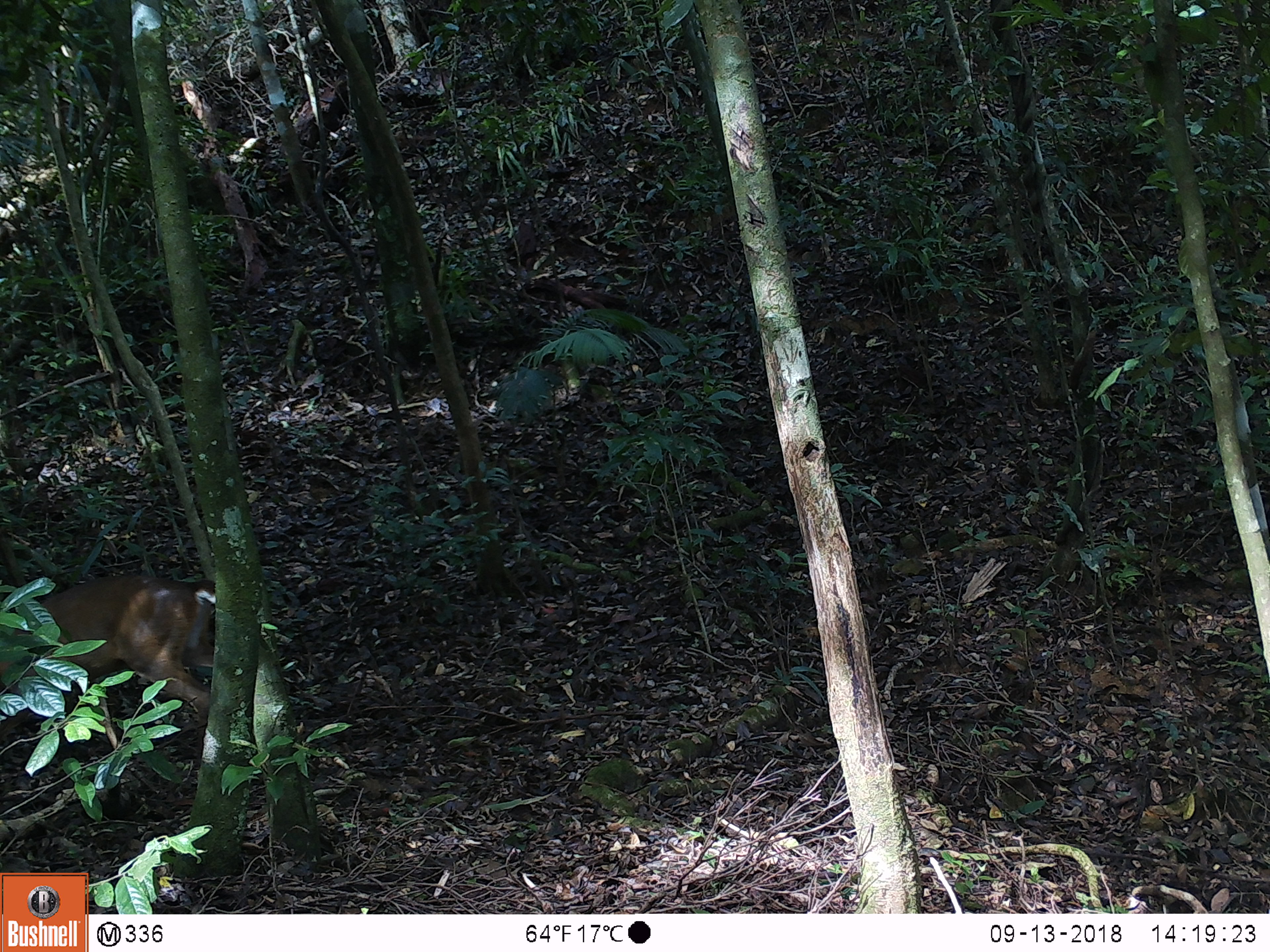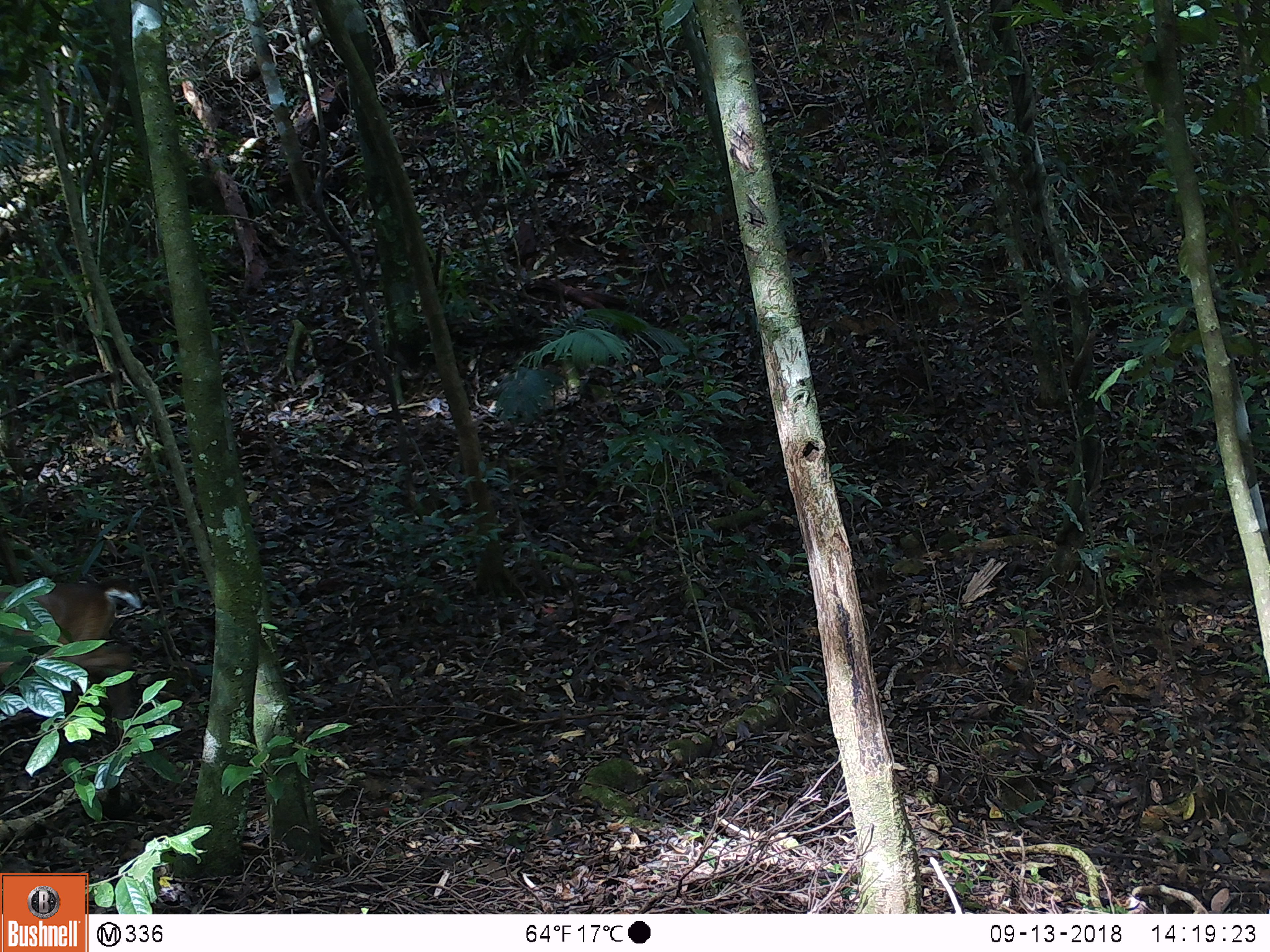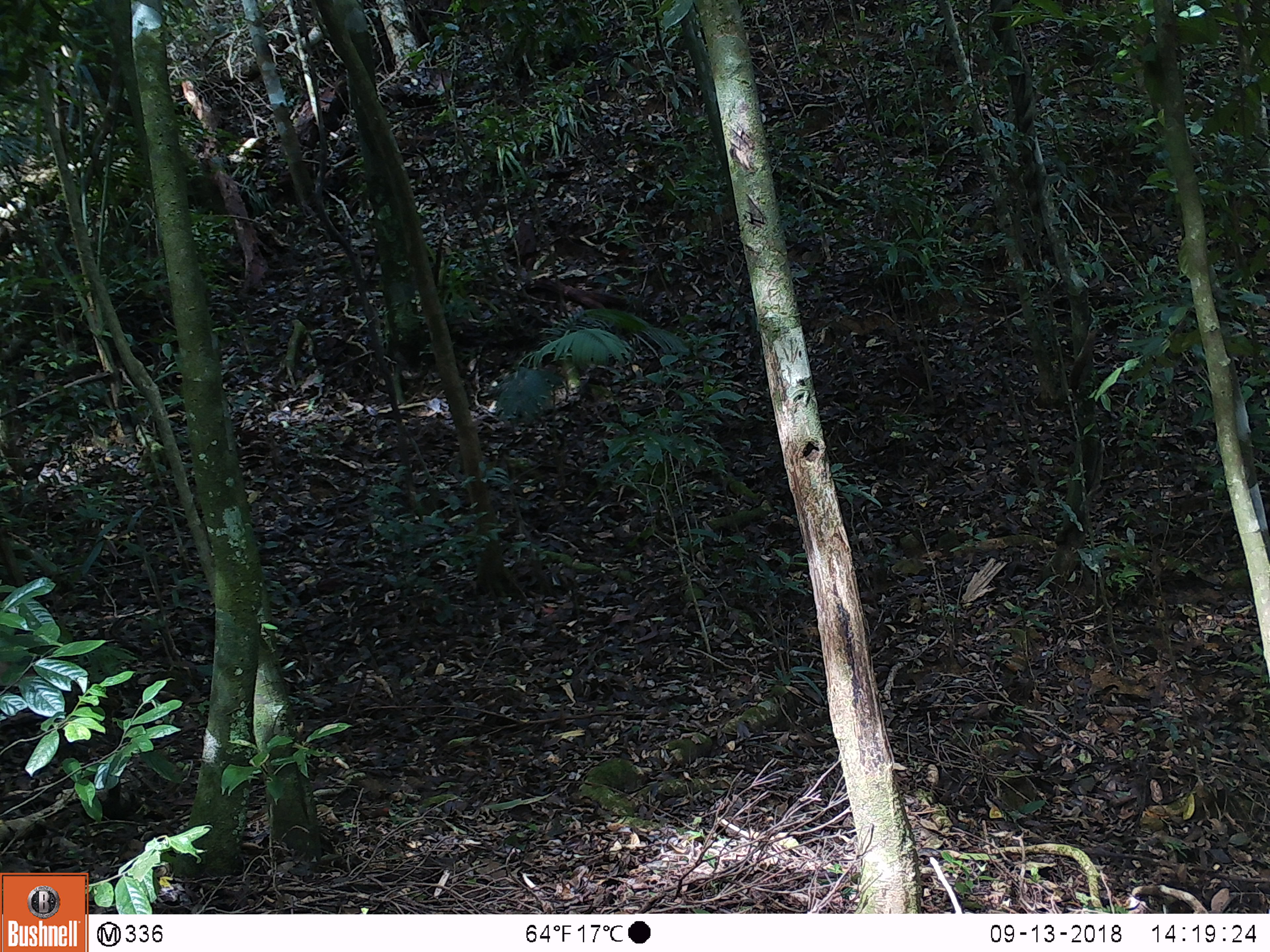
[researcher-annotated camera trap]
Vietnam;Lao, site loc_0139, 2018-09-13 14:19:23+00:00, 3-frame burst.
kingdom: Animalia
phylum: Chordata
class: Mammalia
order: Artiodactyla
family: Cervidae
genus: Muntiacus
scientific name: Muntiacus vuquangensis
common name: large-antlered muntjac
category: large antlered muntjac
Large antlered muntjac (large-antlered muntjac) (Muntiacus vuquangensis). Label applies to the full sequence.